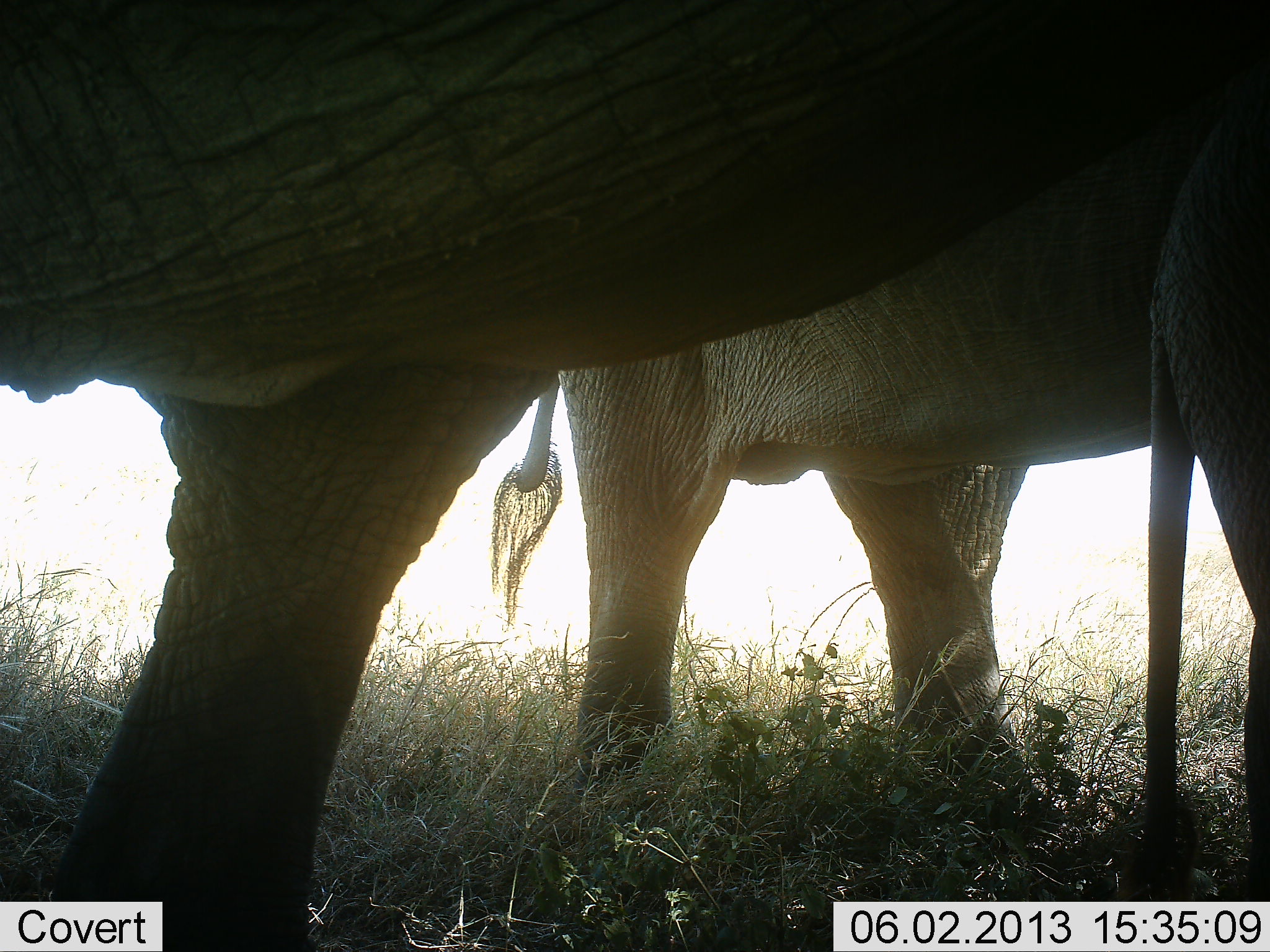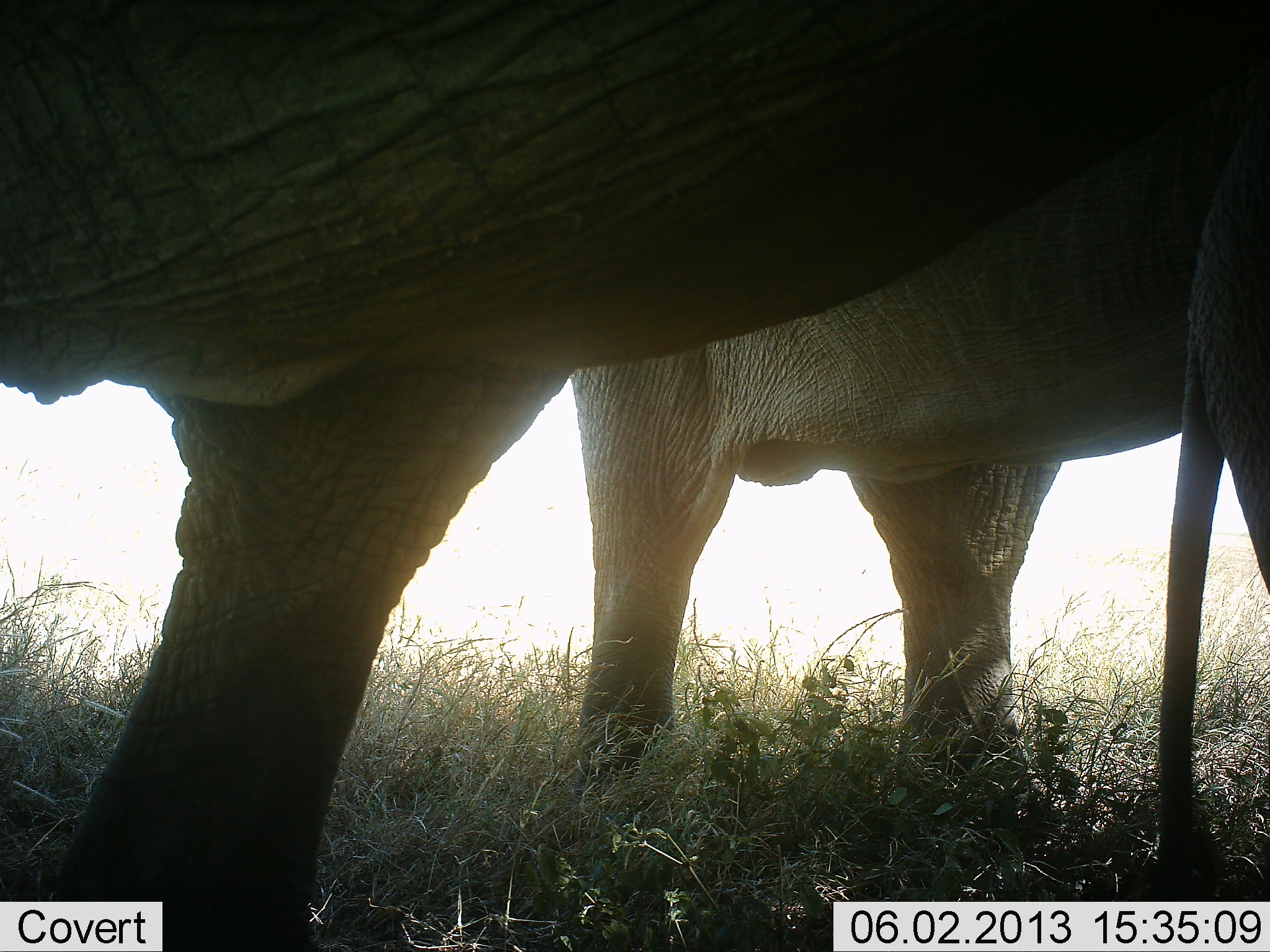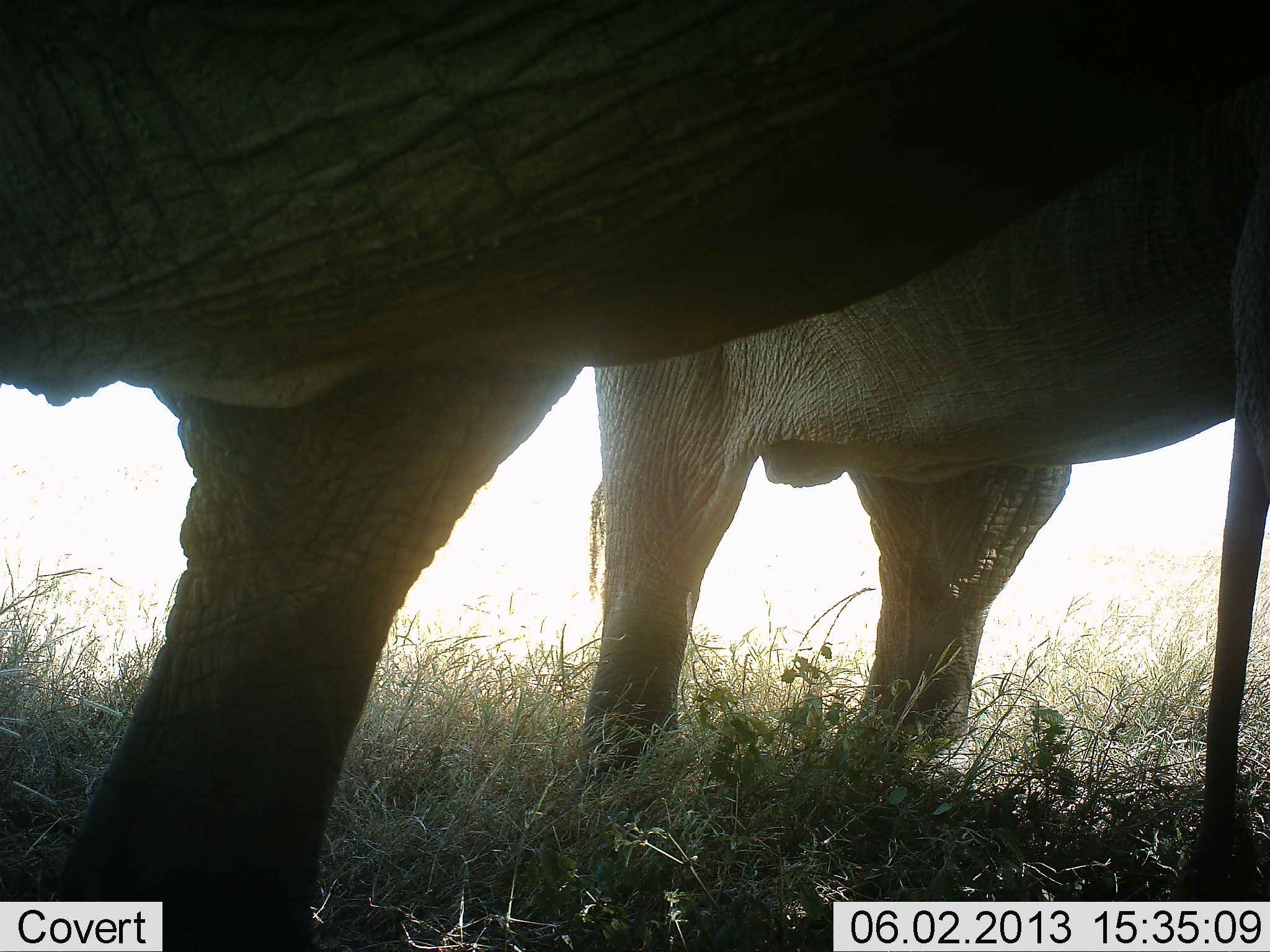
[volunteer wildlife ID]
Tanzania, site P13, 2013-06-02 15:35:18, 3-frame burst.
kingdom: Animalia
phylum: Chordata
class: Mammalia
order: Proboscidea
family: Elephantidae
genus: Loxodonta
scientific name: Loxodonta africana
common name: african bush elephant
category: elephant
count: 2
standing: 85%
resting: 0%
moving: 8%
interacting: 8%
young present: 15%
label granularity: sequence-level